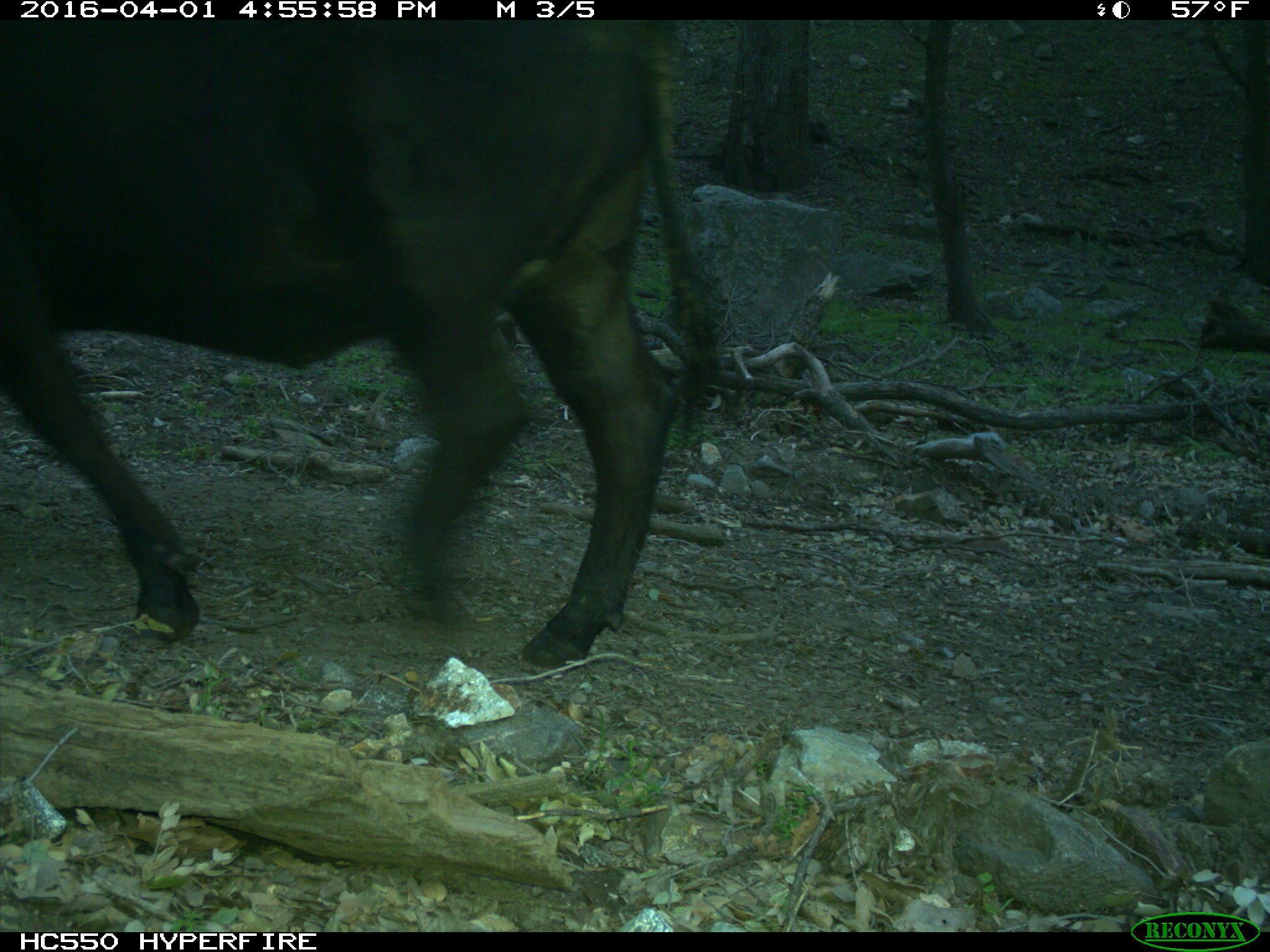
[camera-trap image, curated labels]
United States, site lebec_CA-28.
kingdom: Animalia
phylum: Chordata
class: Mammalia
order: Artiodactyla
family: Bovidae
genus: Bos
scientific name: Bos taurus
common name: domestic cow